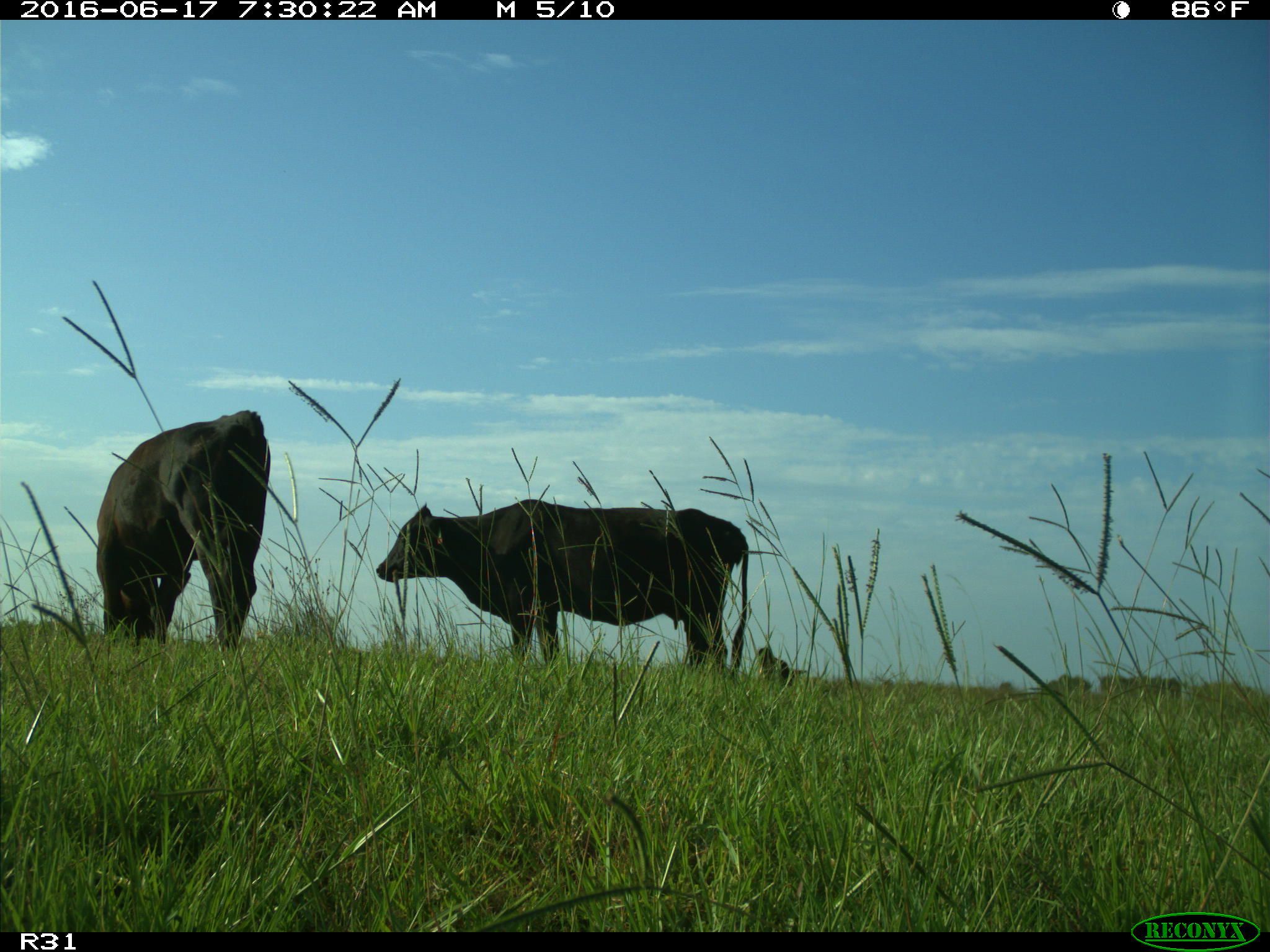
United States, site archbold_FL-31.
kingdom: Animalia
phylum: Chordata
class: Mammalia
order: Artiodactyla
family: Bovidae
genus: Bos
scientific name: Bos taurus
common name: domestic cow